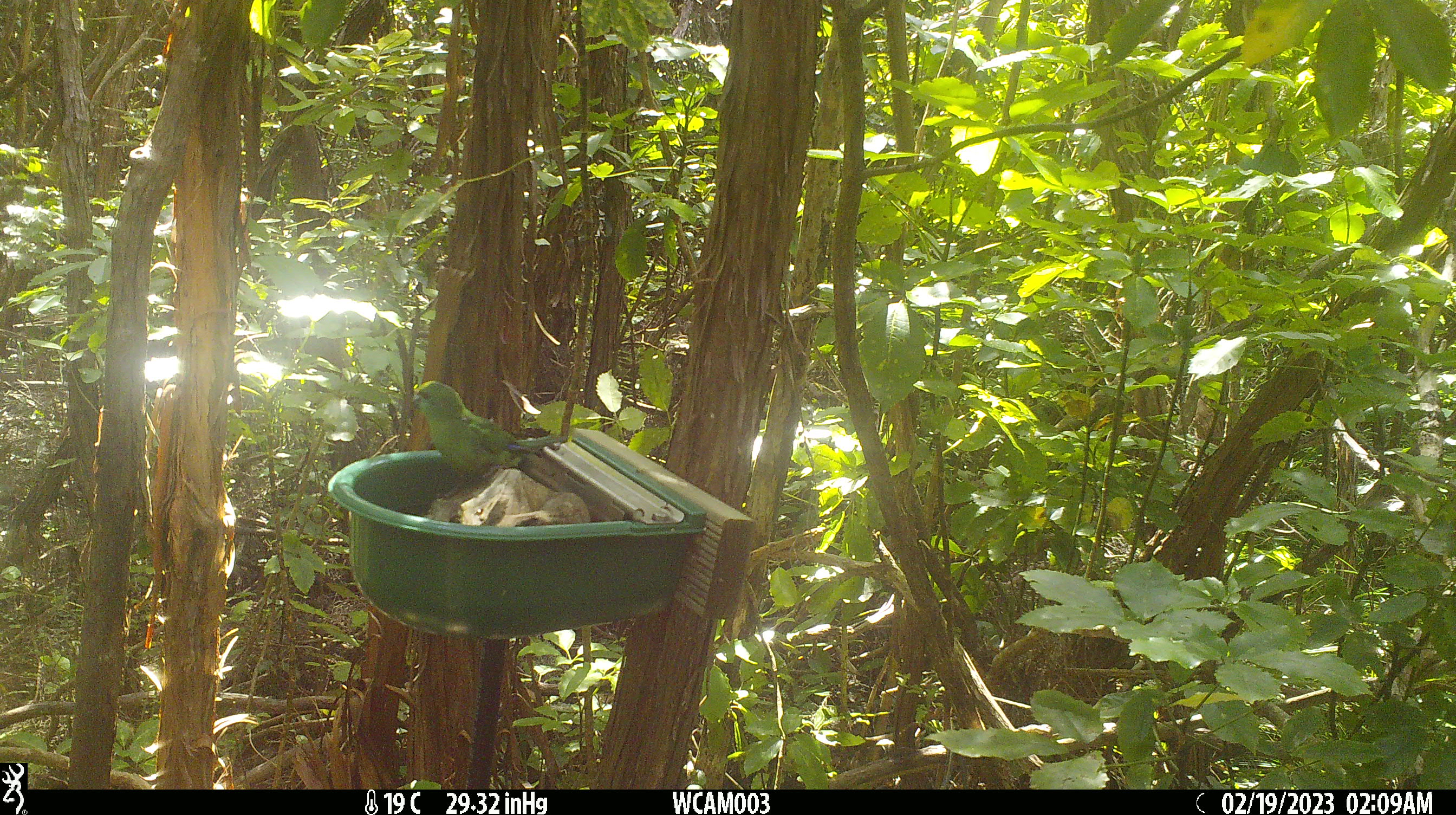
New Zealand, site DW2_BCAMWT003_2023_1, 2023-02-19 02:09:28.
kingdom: Animalia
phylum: Chordata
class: Aves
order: Psittaciformes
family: Psittaculidae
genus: Cyanoramphus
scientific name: Cyanoramphus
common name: parakeet